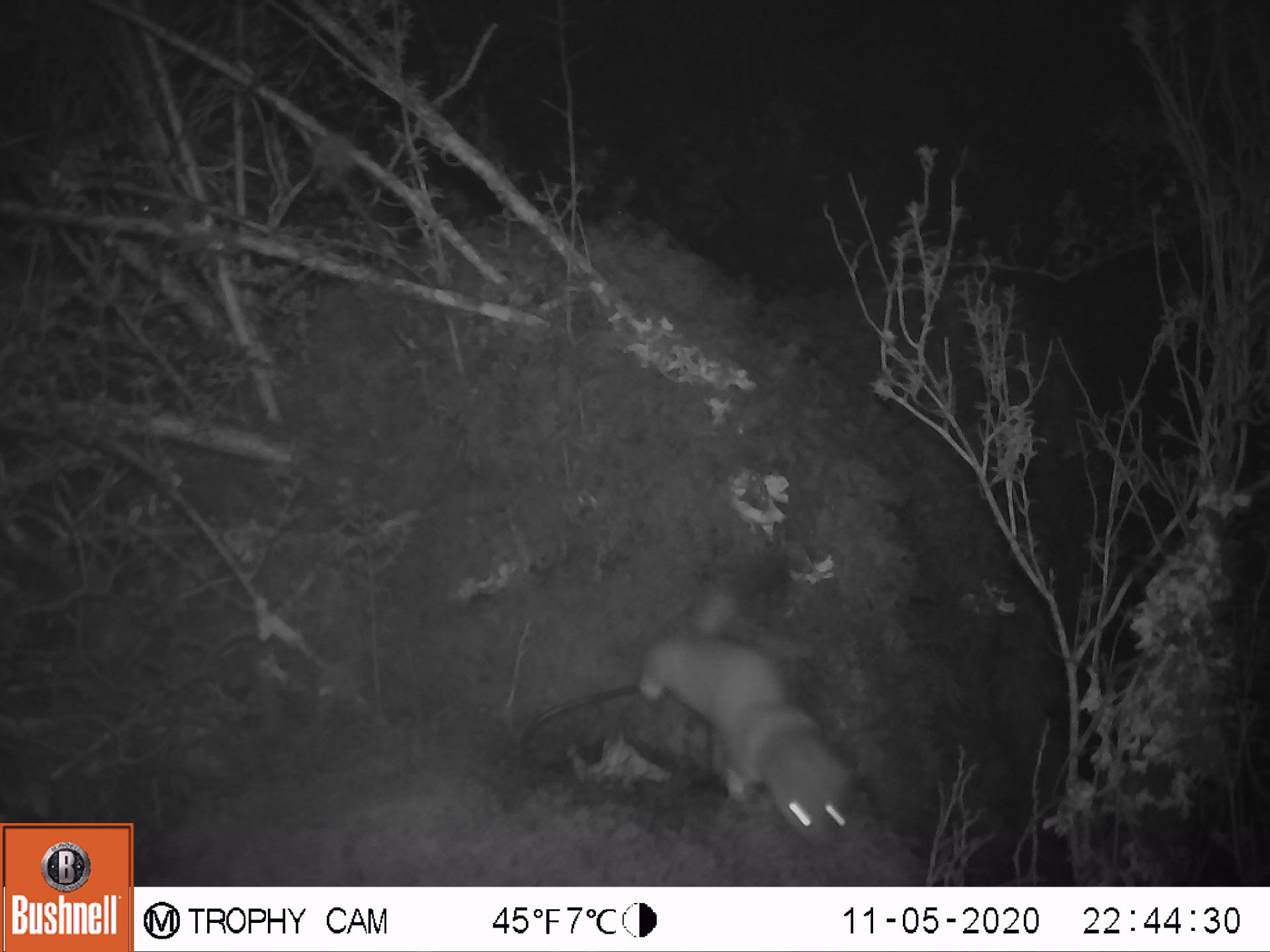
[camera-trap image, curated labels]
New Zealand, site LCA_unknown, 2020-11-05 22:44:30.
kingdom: Animalia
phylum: Chordata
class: Mammalia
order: Carnivora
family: Mustelidae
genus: Mustela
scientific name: Mustela erminea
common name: stoat